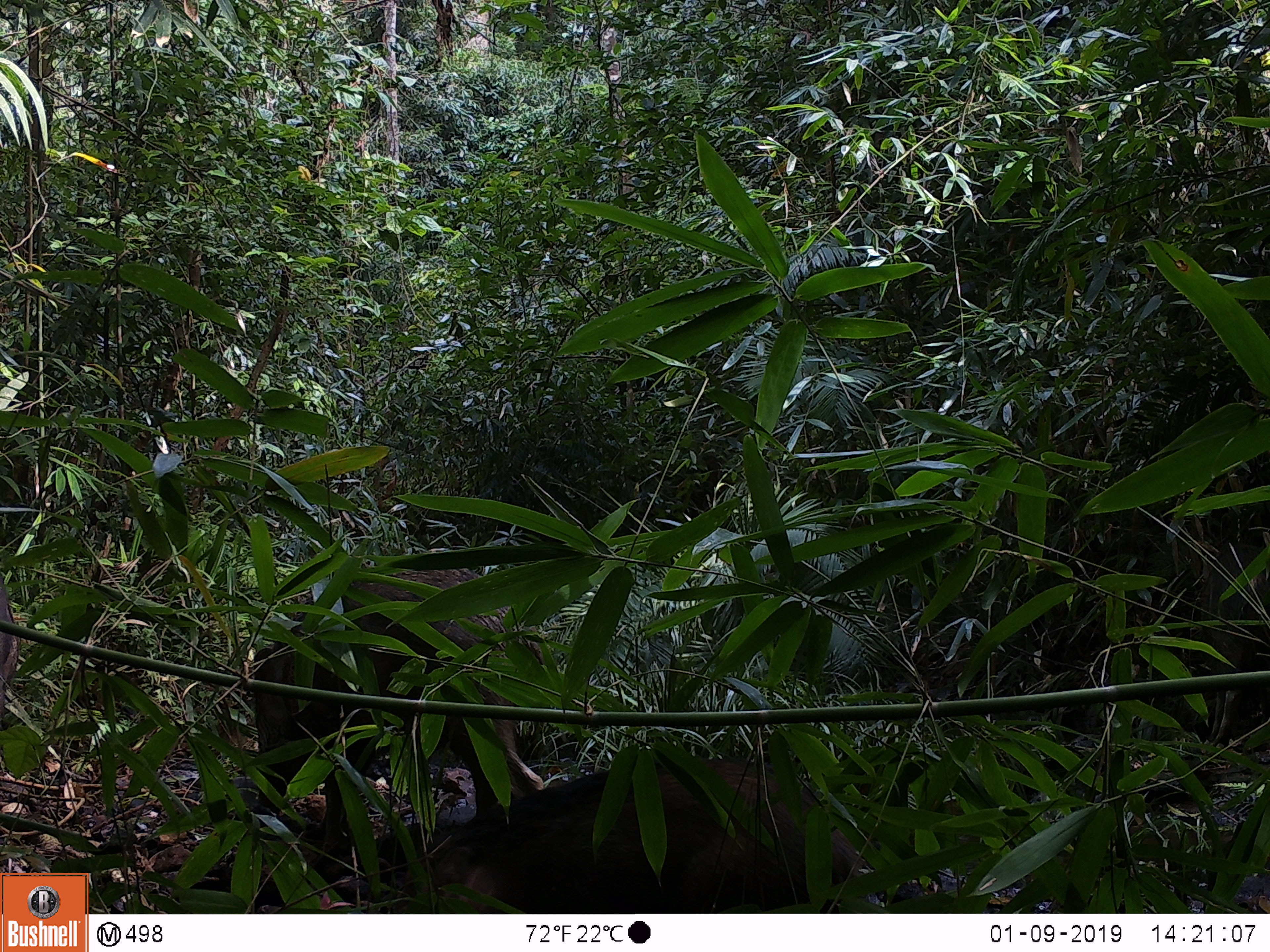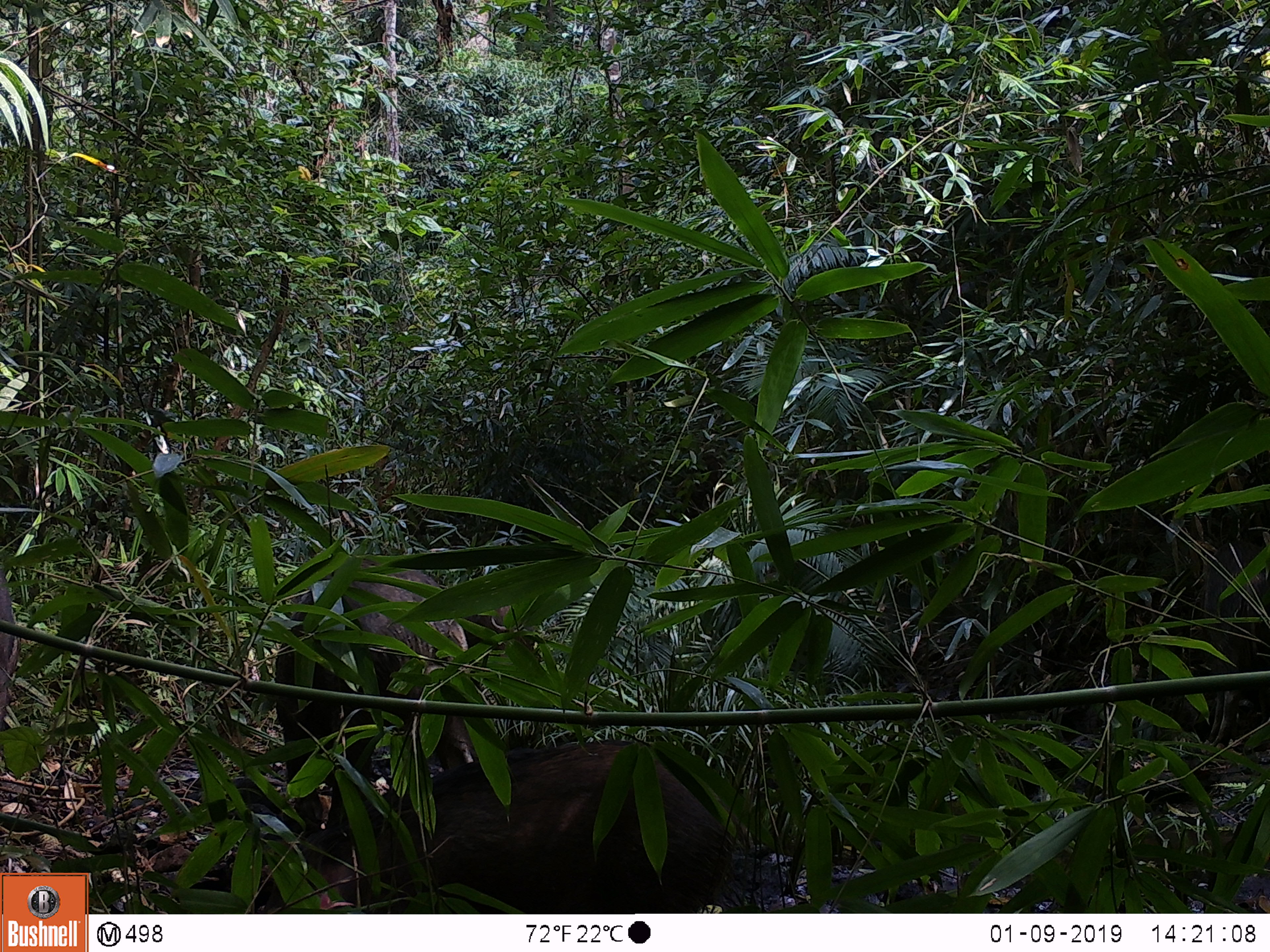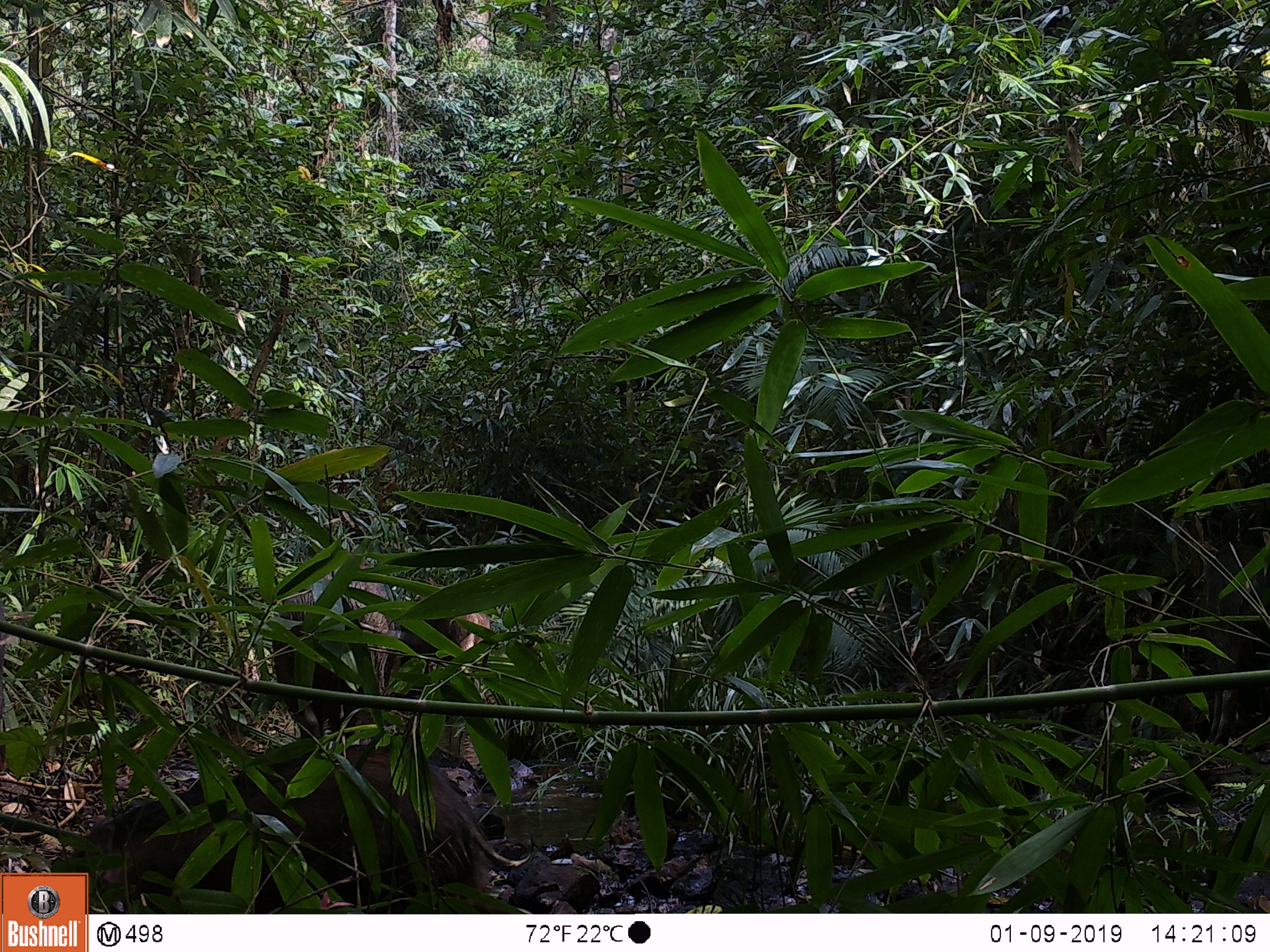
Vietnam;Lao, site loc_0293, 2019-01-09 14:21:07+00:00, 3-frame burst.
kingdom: Animalia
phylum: Chordata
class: Mammalia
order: Artiodactyla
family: Suidae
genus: Sus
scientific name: Sus scrofa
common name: eurasian wild pig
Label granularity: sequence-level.